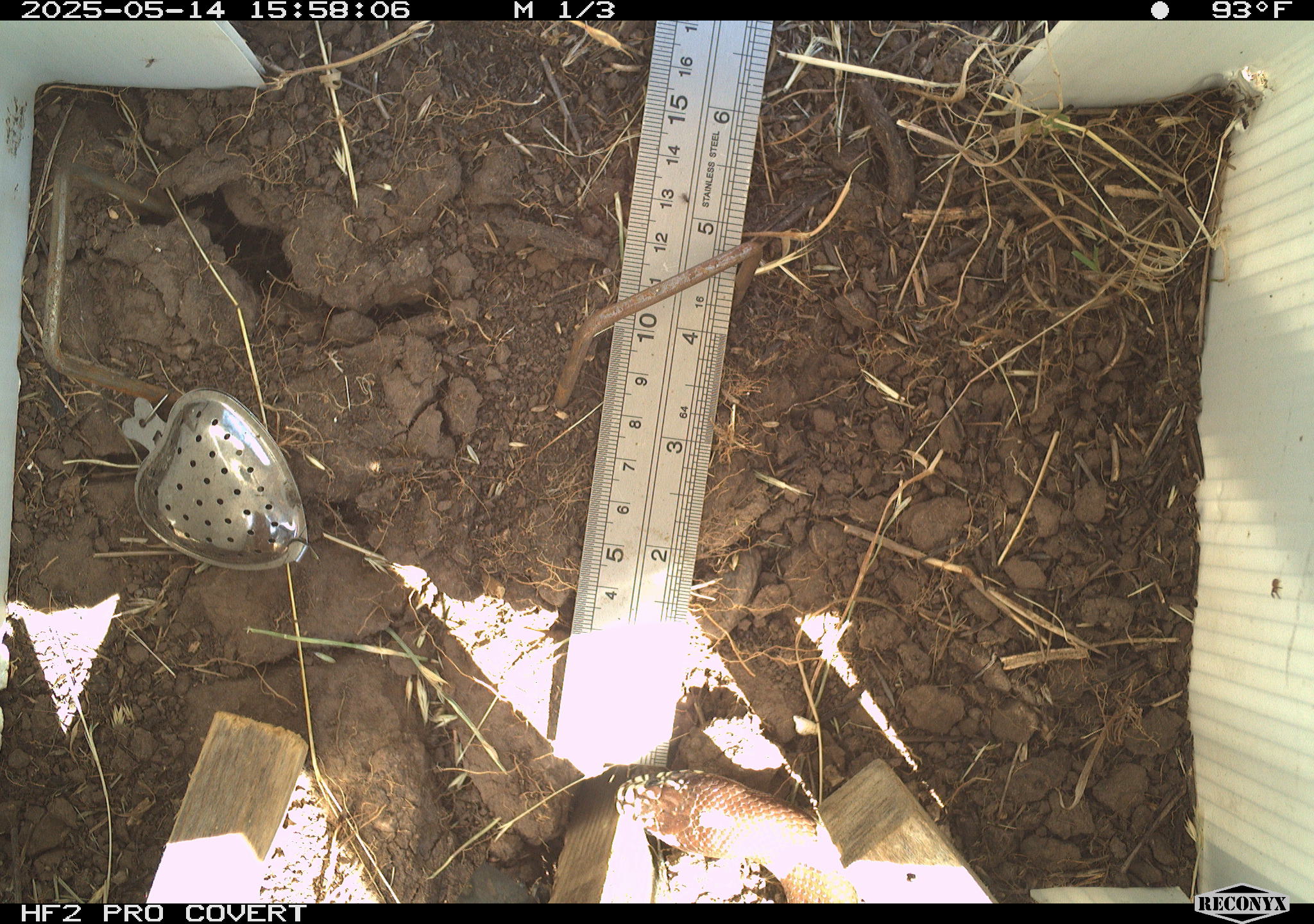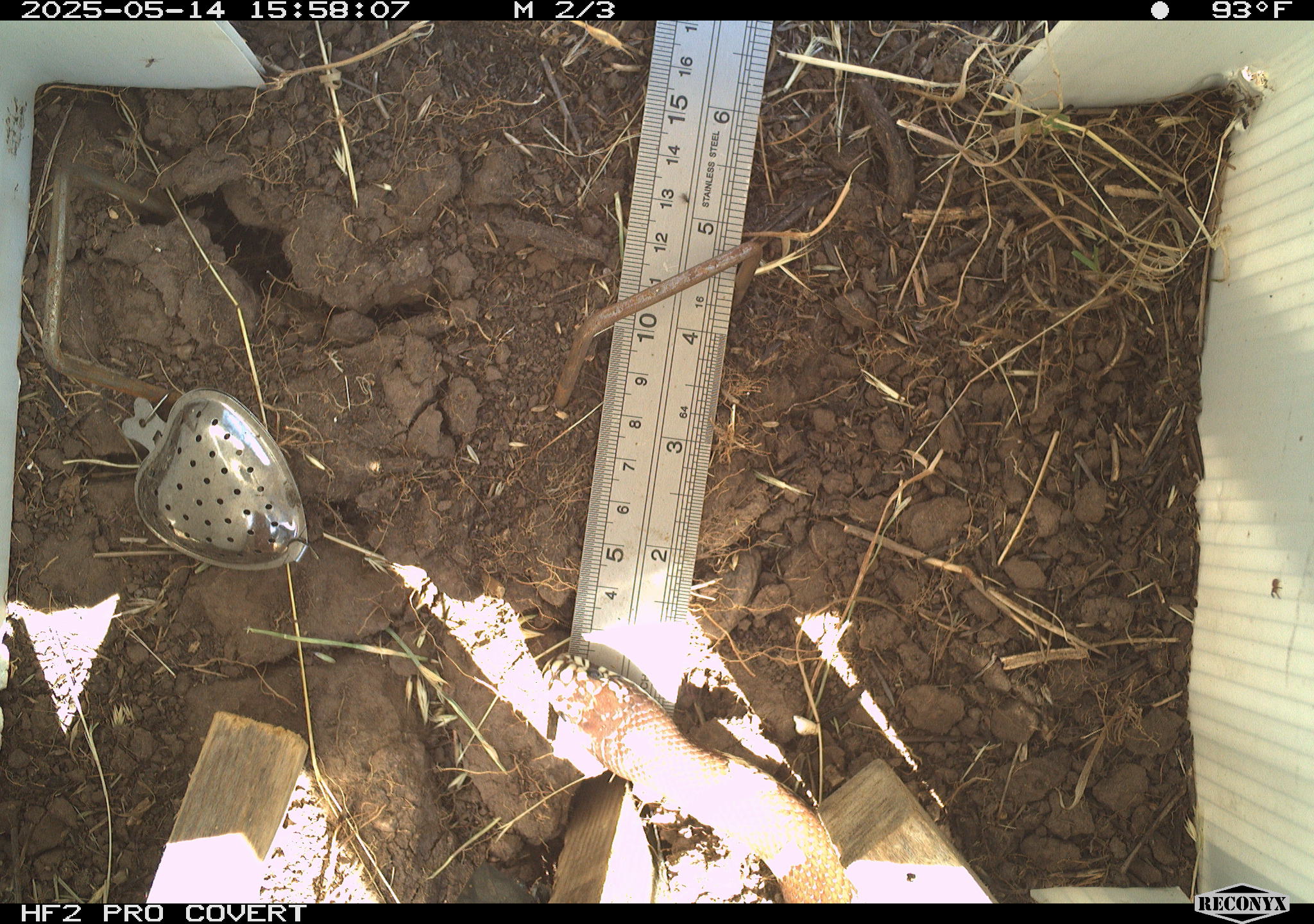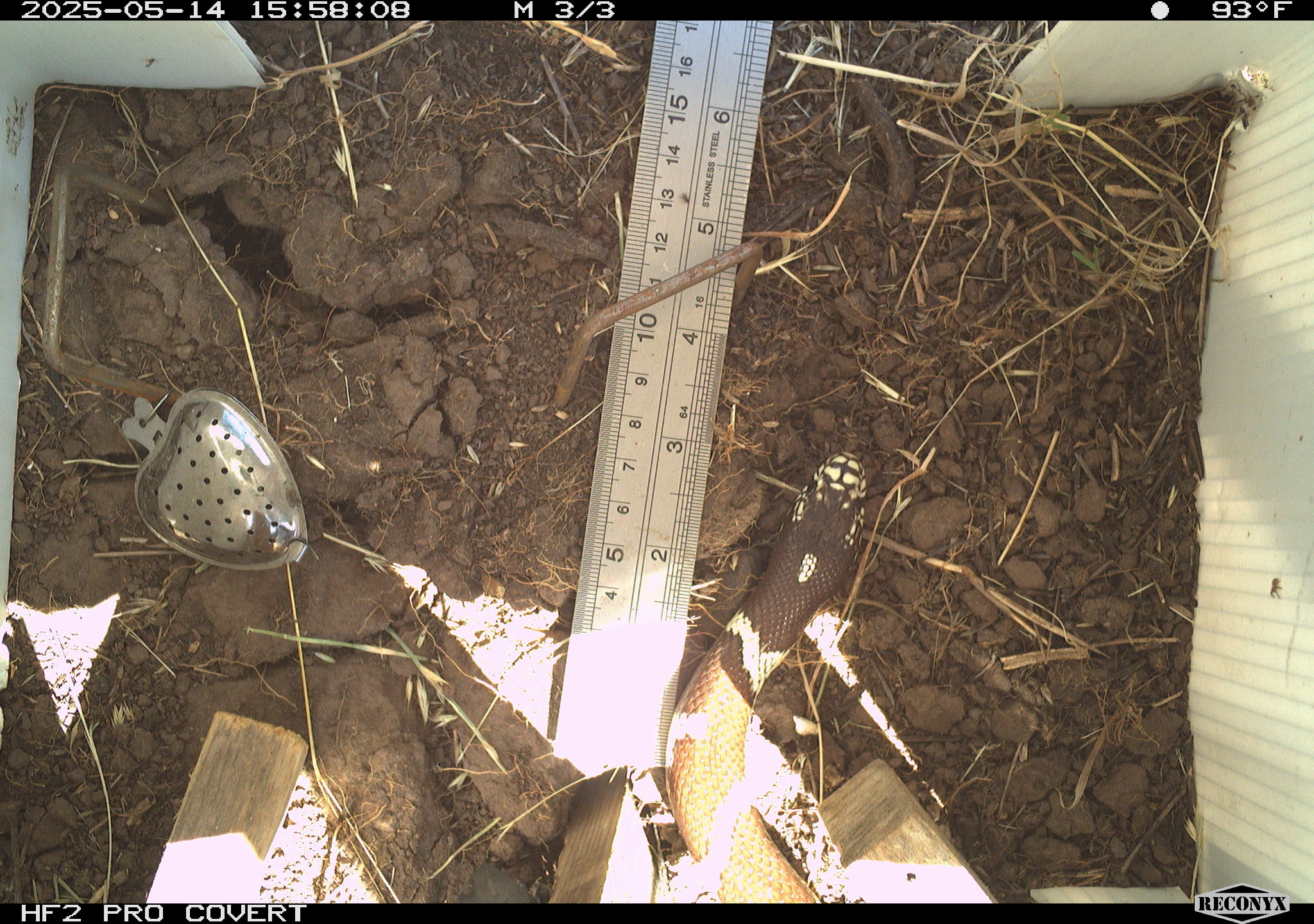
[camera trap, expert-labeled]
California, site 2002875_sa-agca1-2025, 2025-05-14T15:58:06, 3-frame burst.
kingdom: Animalia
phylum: Chordata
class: Reptilia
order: Squamata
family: Colubridae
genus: Lampropeltis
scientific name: Lampropeltis californiae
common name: california kingsnake